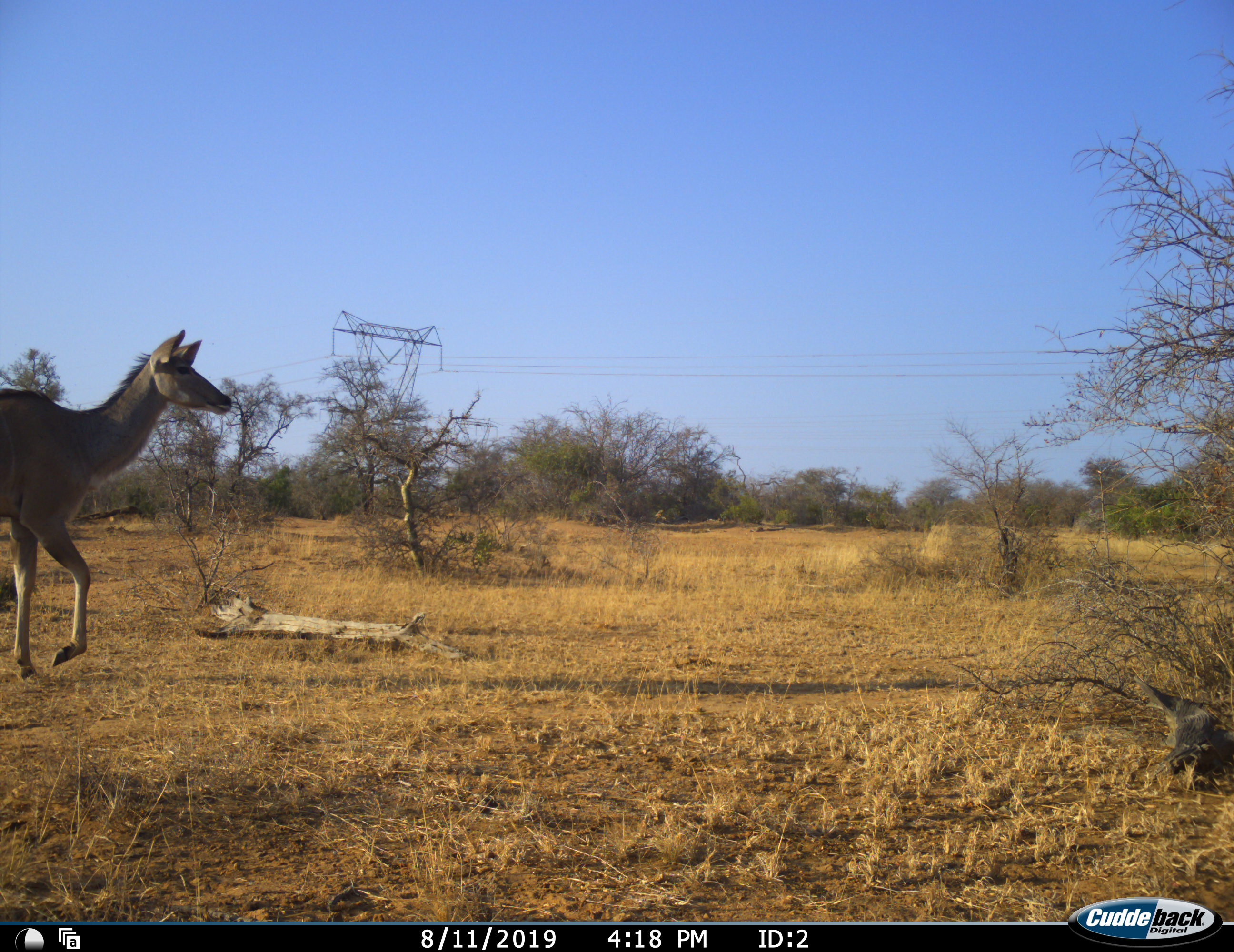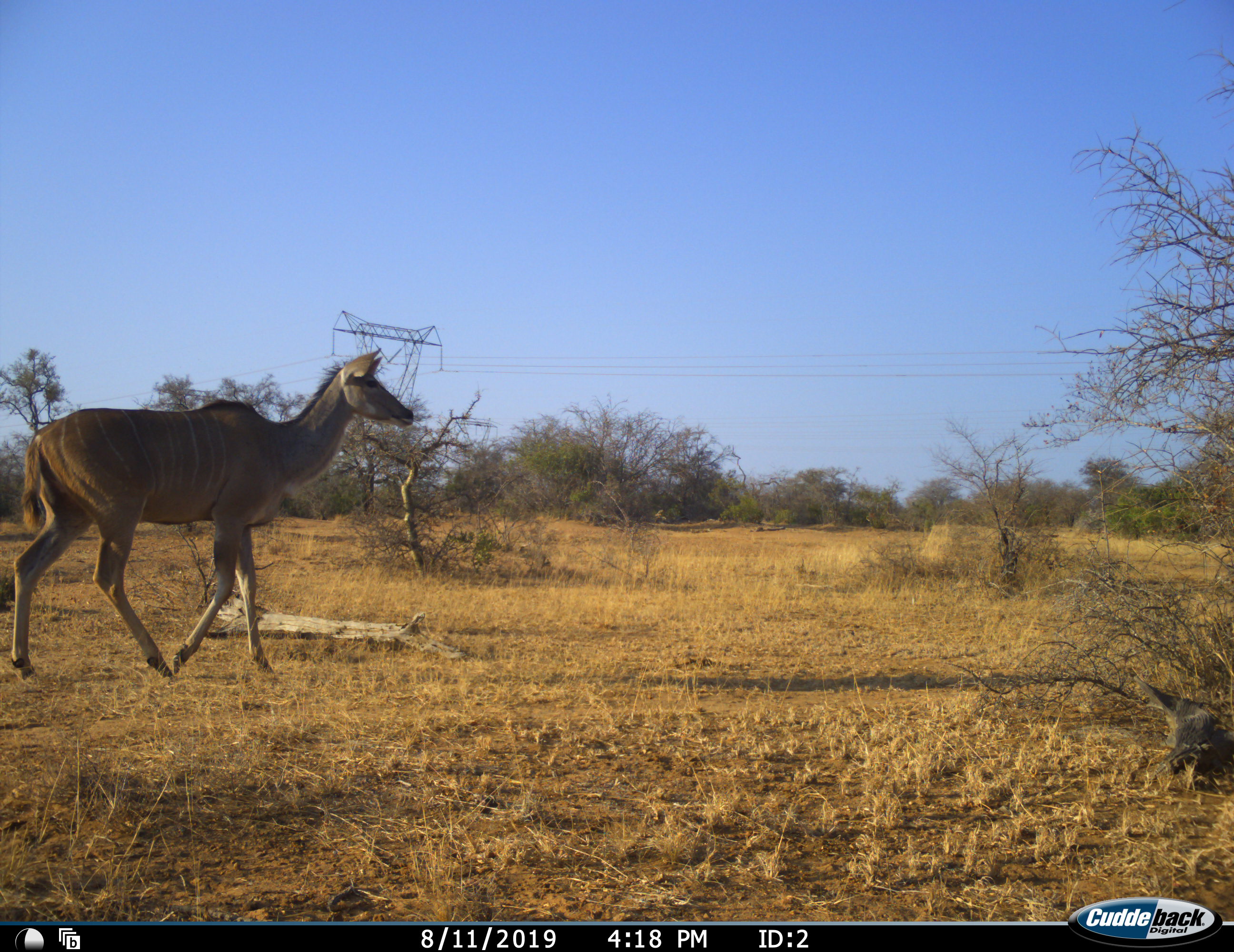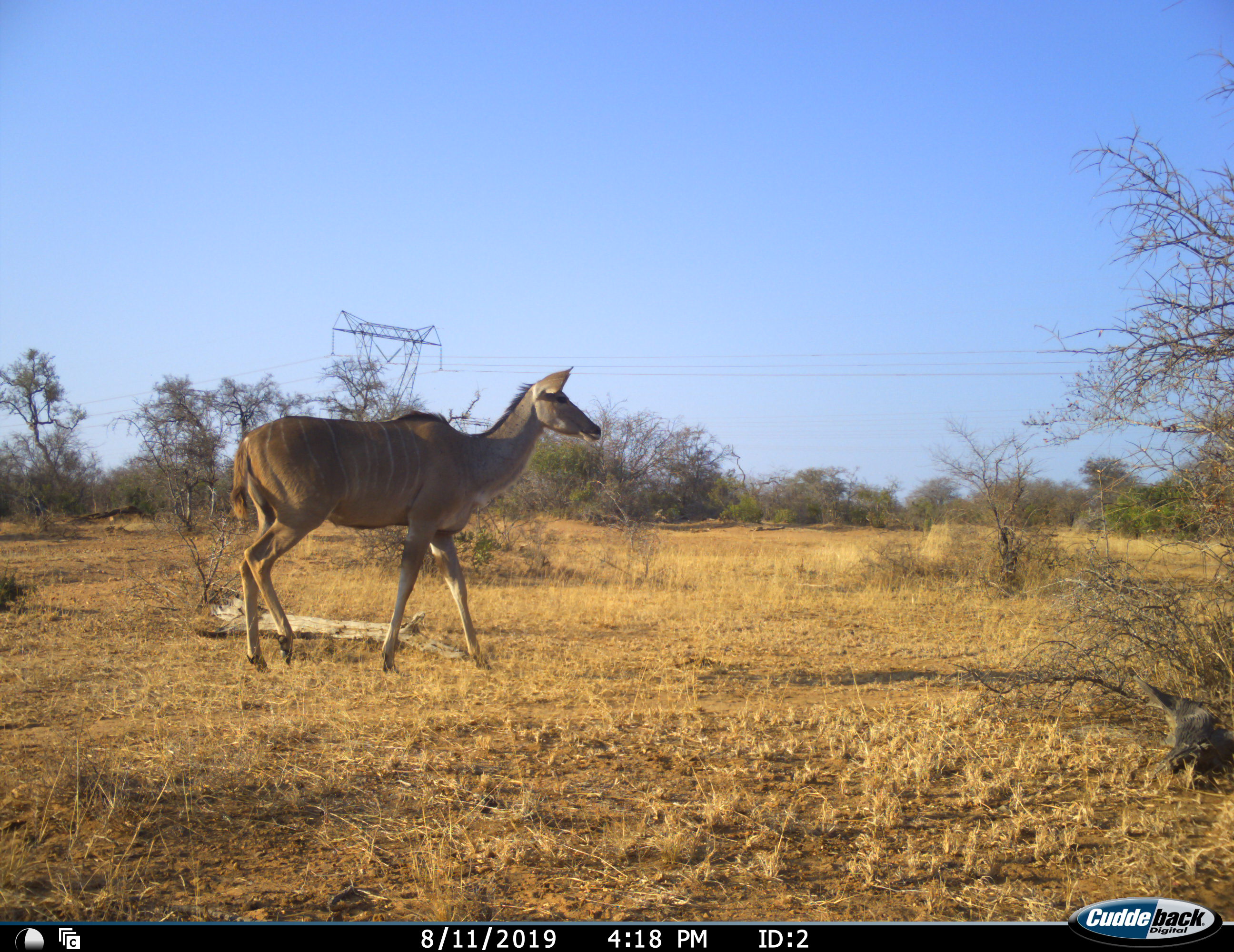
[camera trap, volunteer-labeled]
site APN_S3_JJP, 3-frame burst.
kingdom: Animalia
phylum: Chordata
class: Mammalia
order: Artiodactyla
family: Bovidae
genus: Tragelaphus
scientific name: Tragelaphus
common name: kudu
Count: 1.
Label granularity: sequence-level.